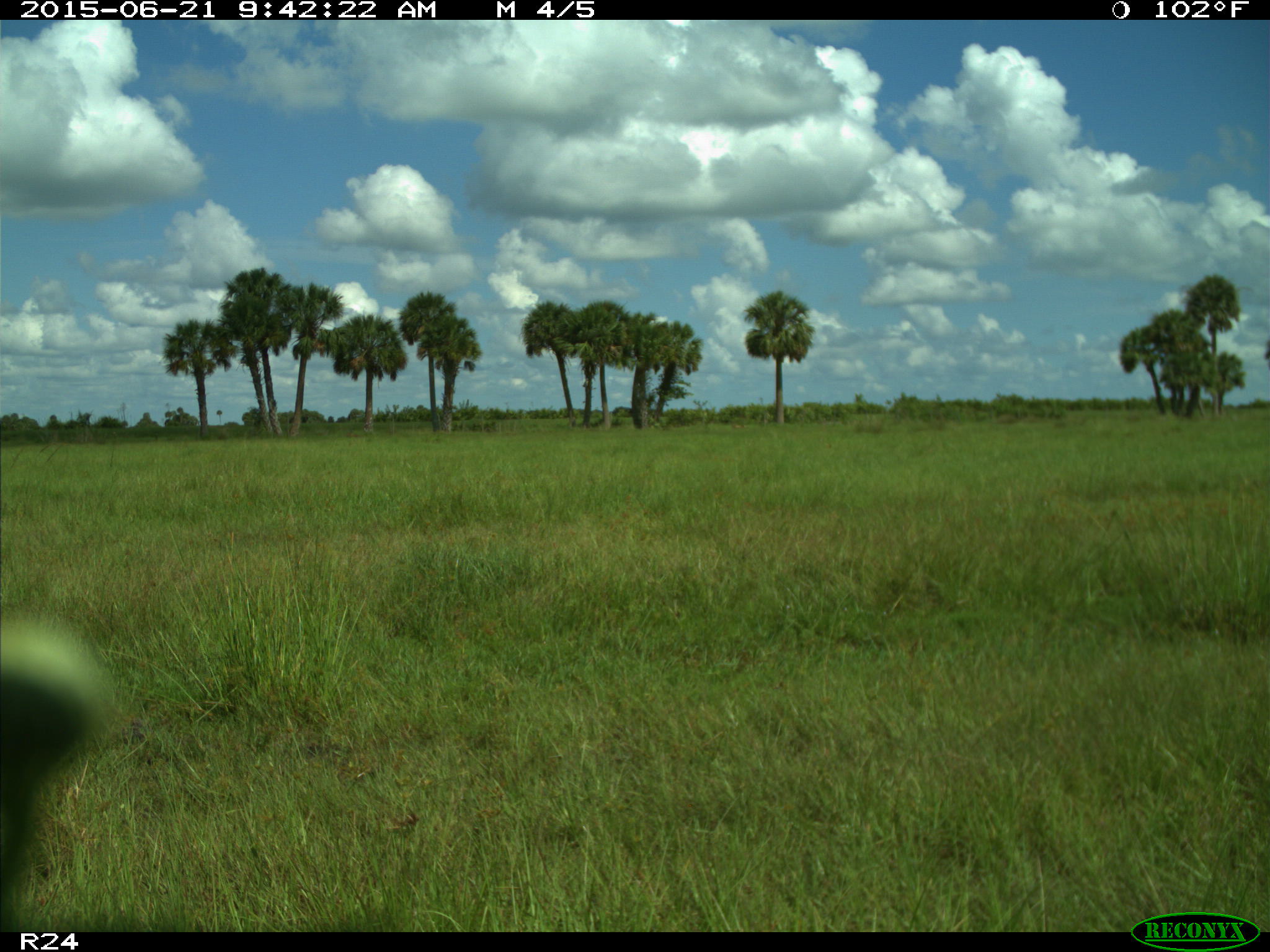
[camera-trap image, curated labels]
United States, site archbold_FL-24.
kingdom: Animalia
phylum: Chordata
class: Mammalia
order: Artiodactyla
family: Bovidae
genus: Bos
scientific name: Bos taurus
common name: domestic cow